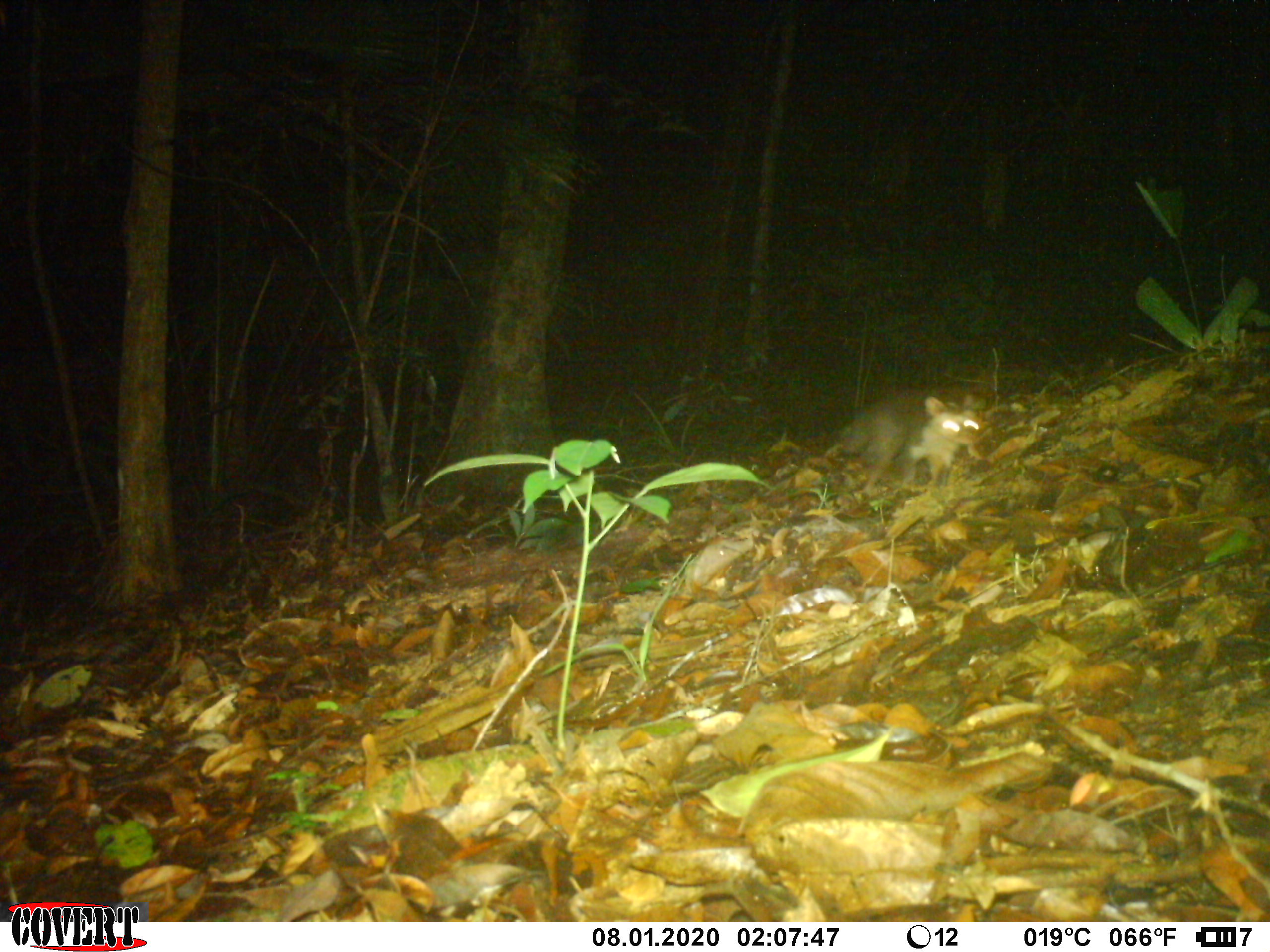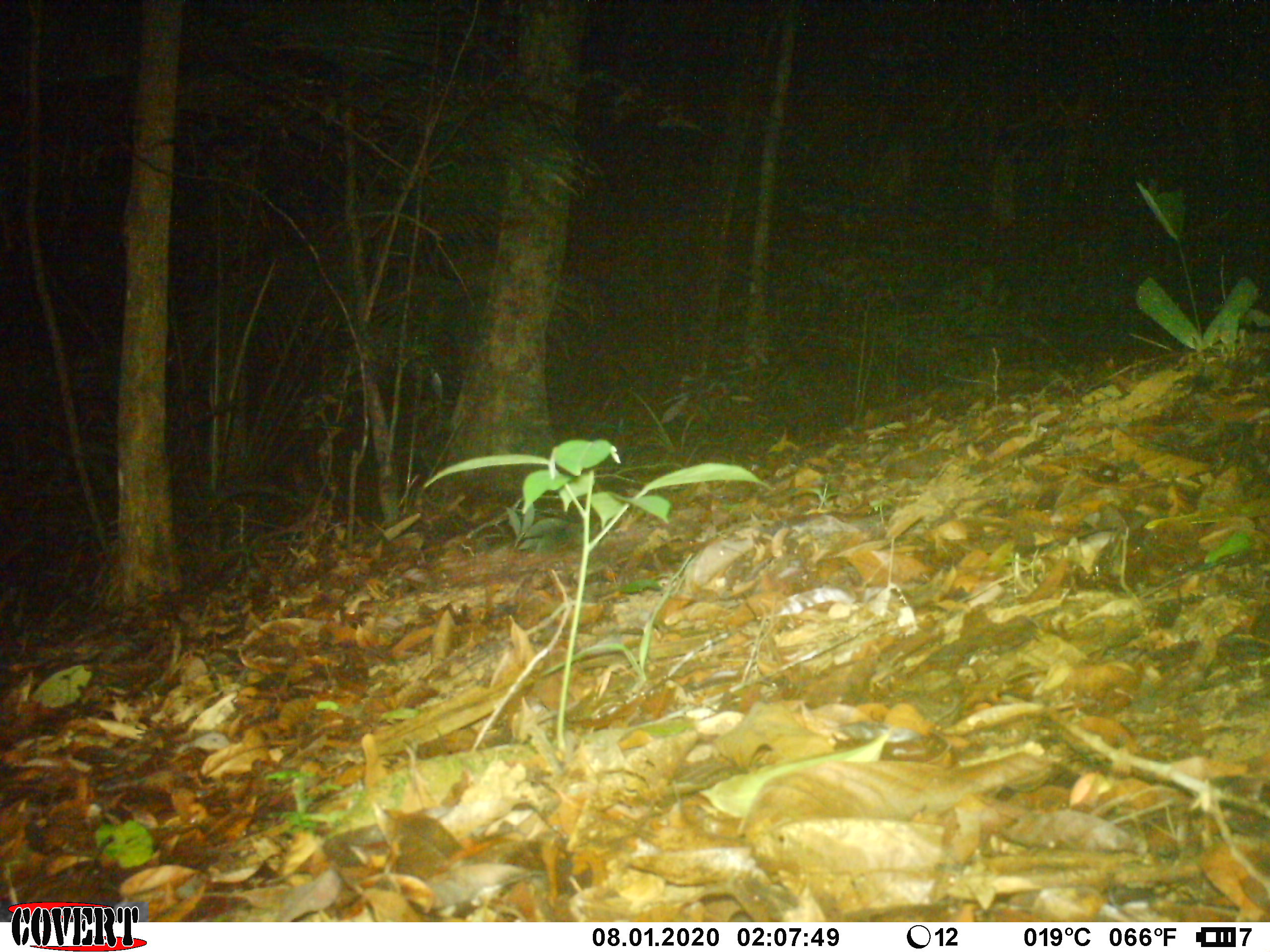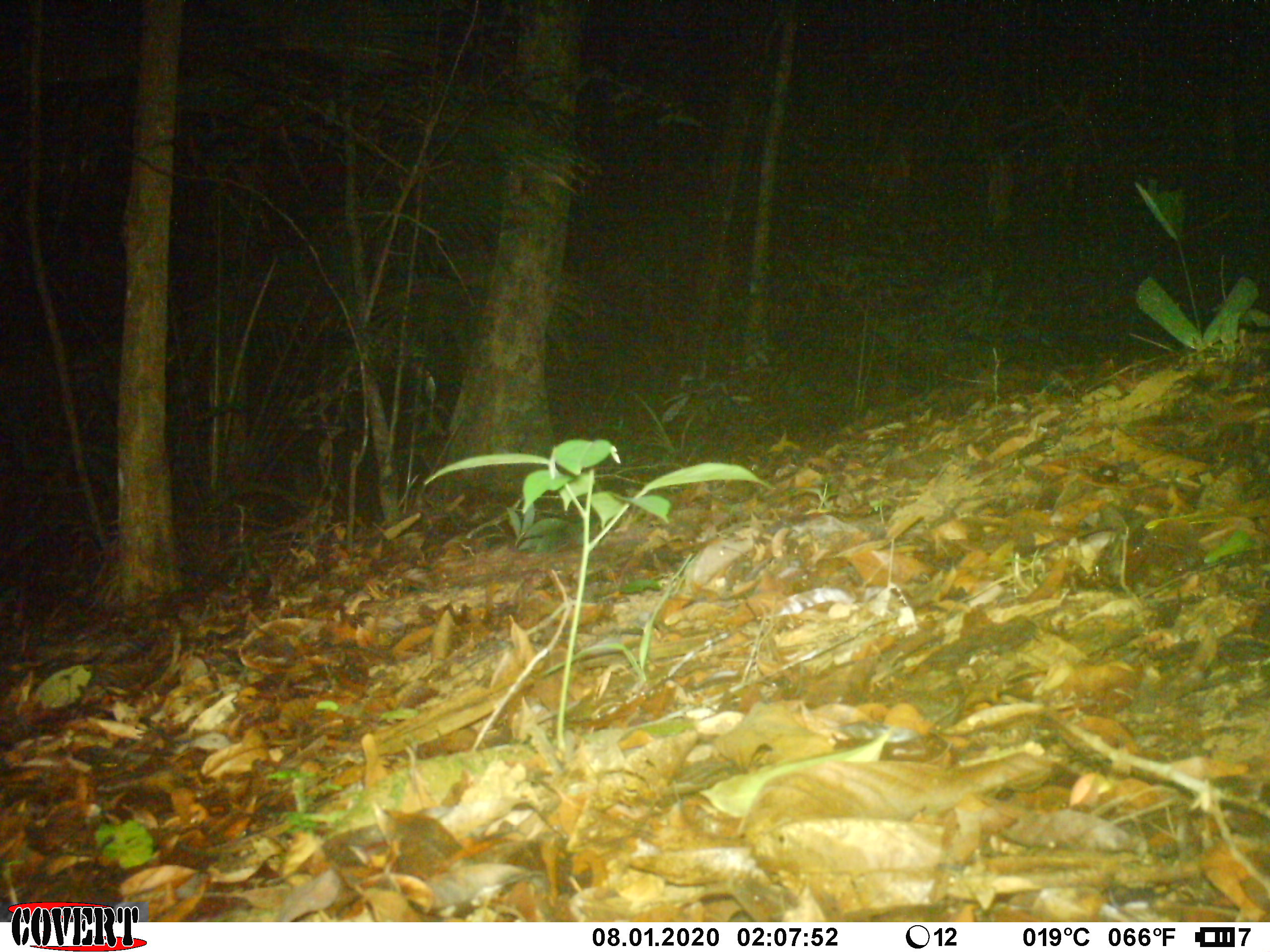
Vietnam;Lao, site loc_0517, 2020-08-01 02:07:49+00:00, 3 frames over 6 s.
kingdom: Animalia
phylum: Chordata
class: Mammalia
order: Carnivora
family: Mustelidae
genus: Melogale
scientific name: Melogale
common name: ferret badger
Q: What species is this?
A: Ferret badger (Melogale).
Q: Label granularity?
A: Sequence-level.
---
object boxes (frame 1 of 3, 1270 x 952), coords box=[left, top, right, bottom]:
ferret badger: box=[831, 387, 989, 495]